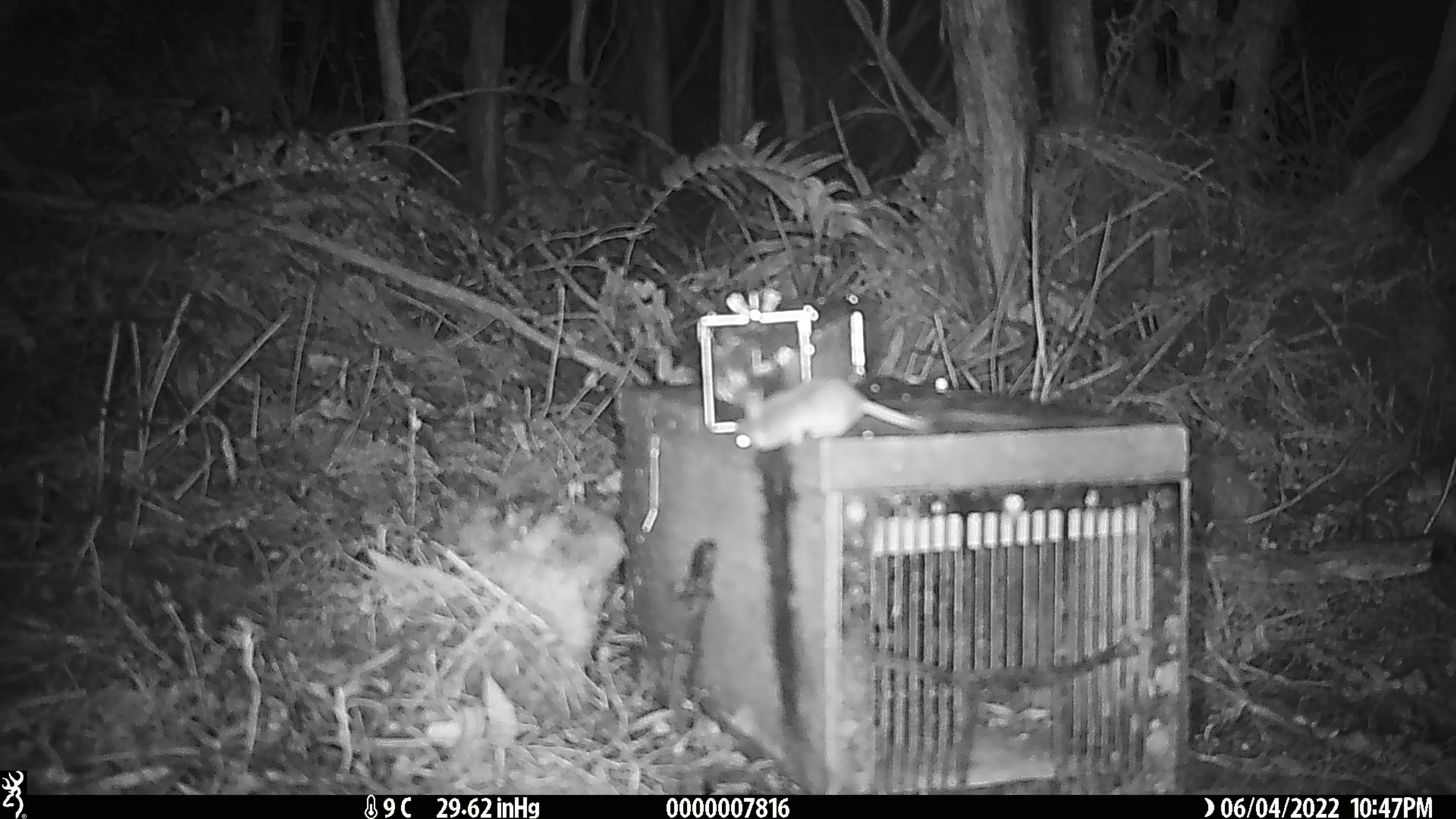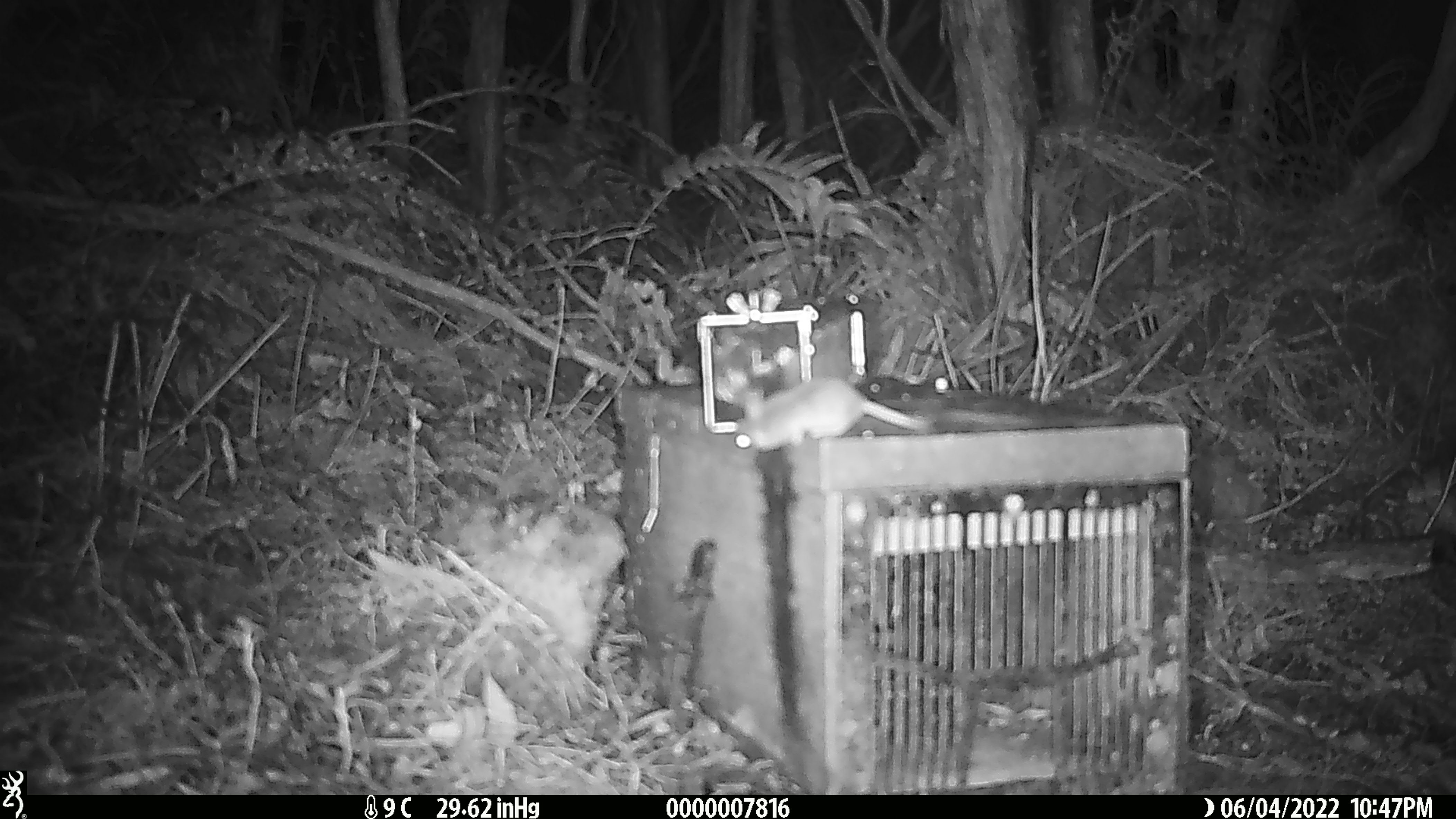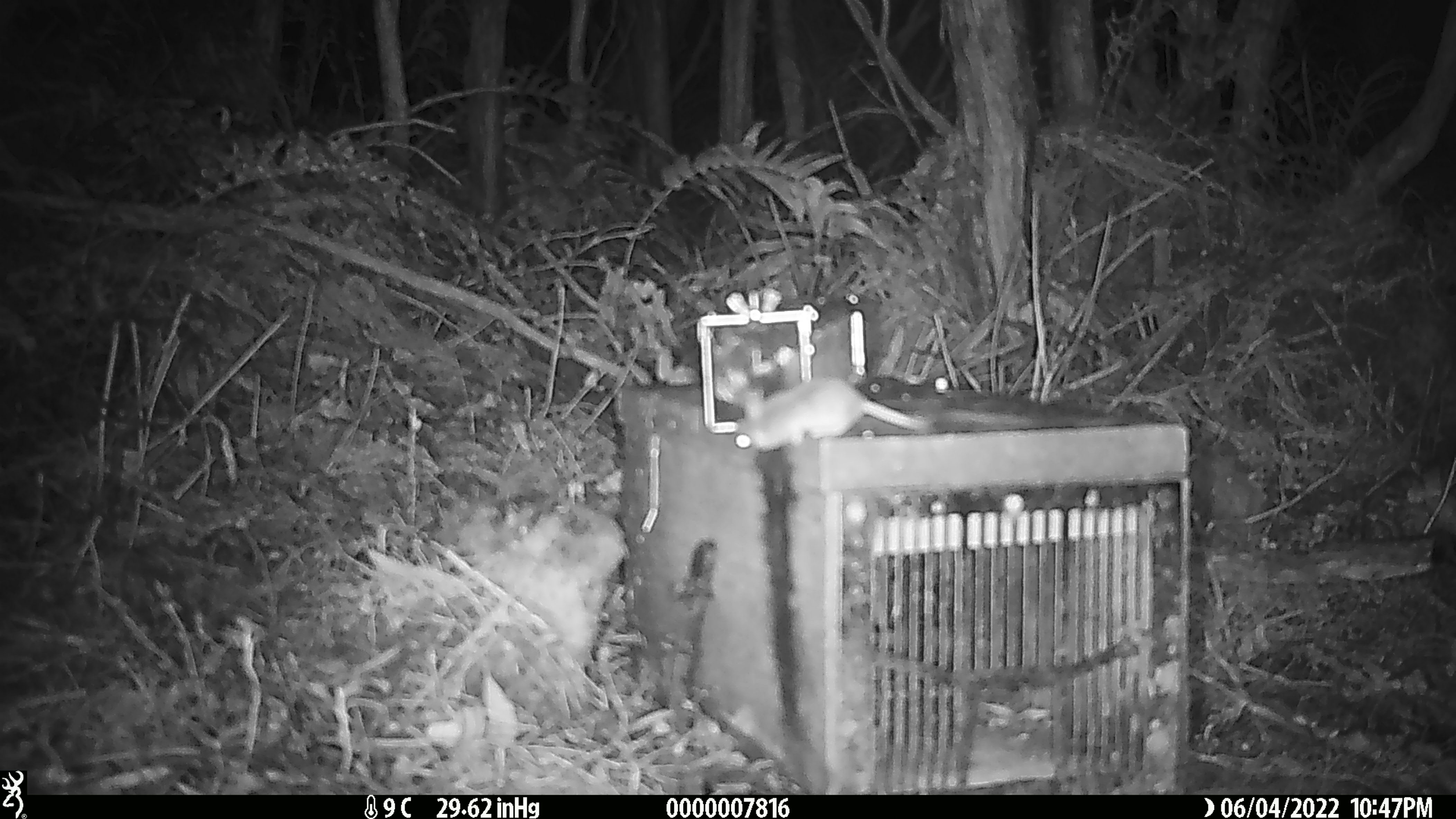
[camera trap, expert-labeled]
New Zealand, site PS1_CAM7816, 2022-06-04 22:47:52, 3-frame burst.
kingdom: Animalia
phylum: Chordata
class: Mammalia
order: Rodentia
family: Muridae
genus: Mus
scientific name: Mus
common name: mouse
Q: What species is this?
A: Mouse (Mus).